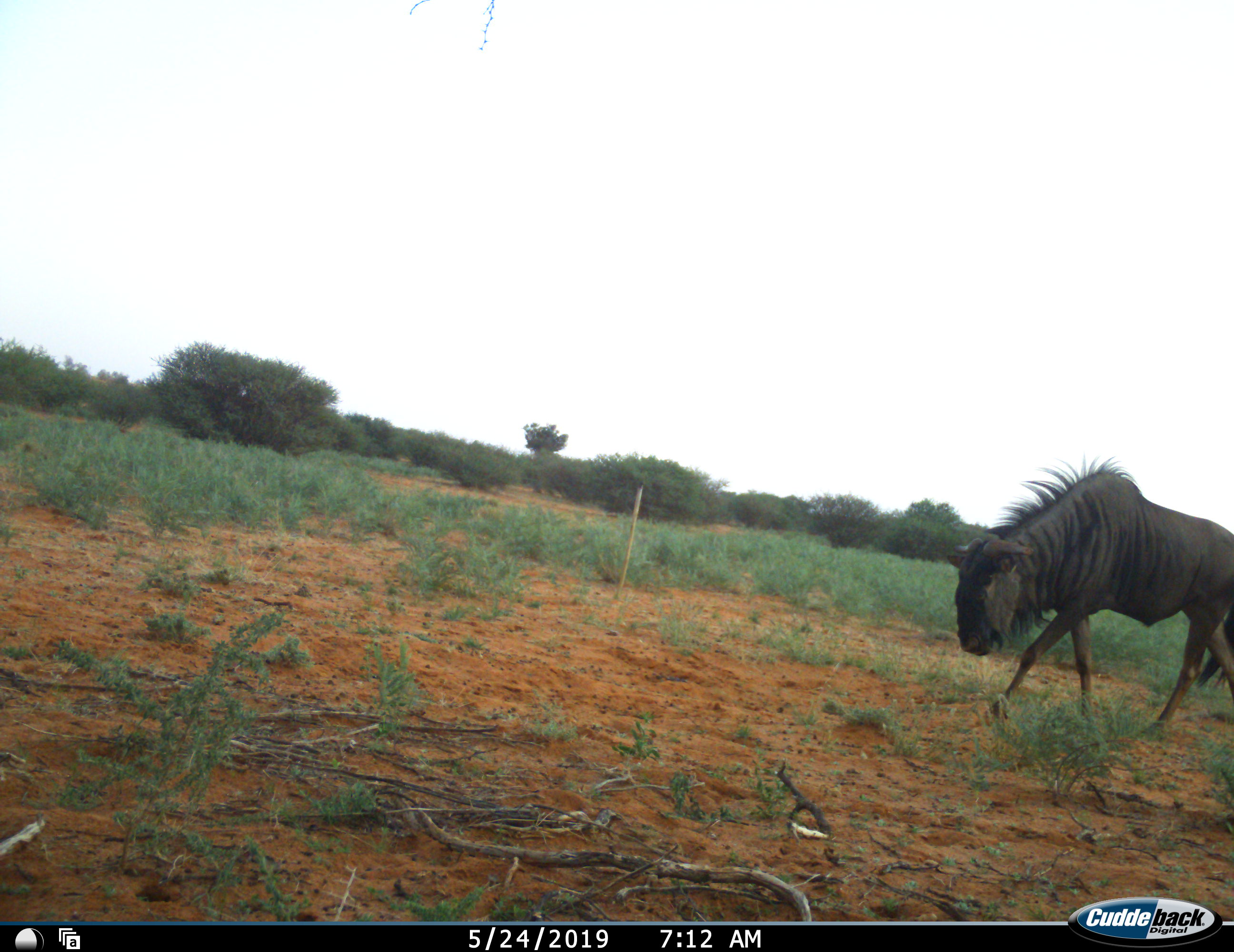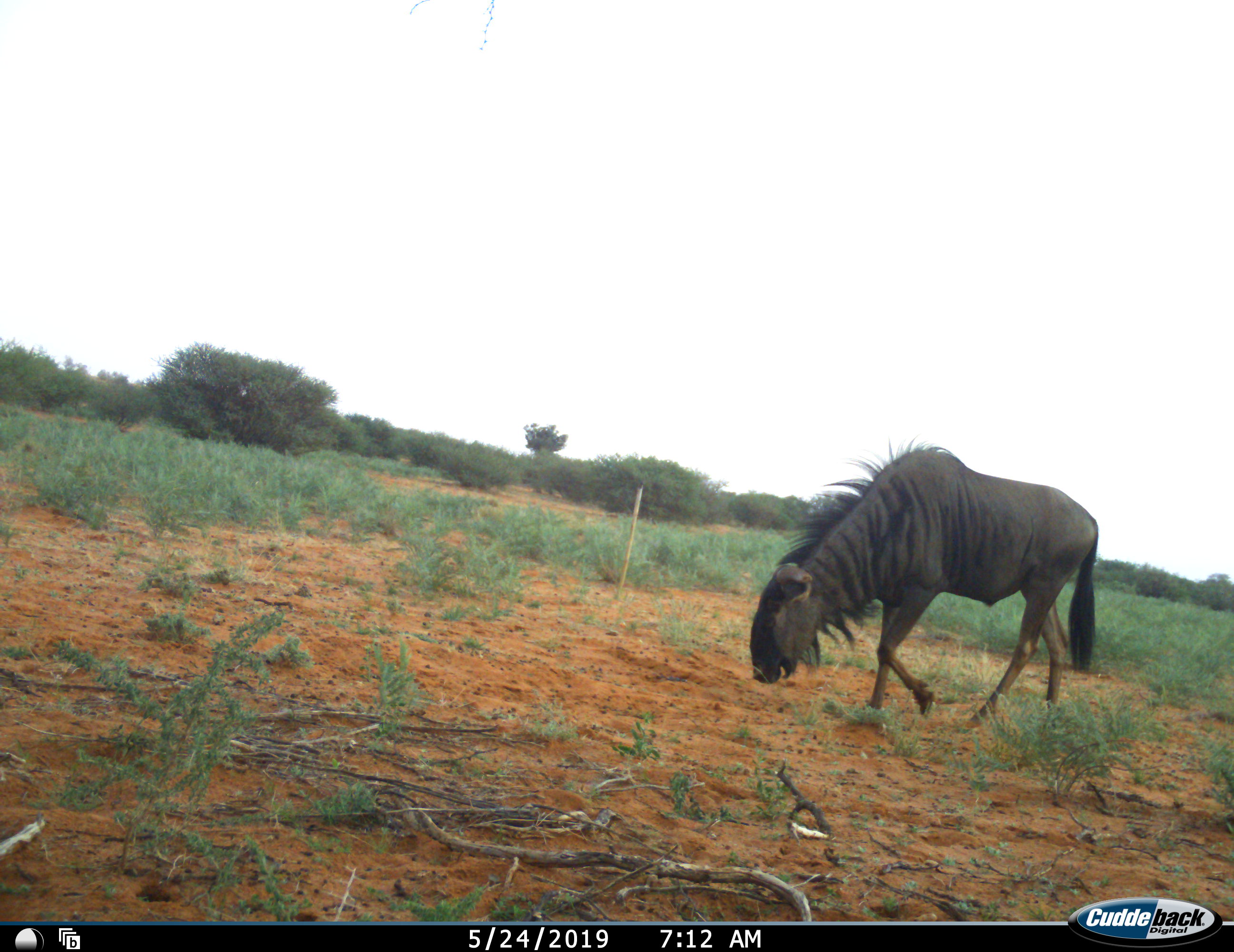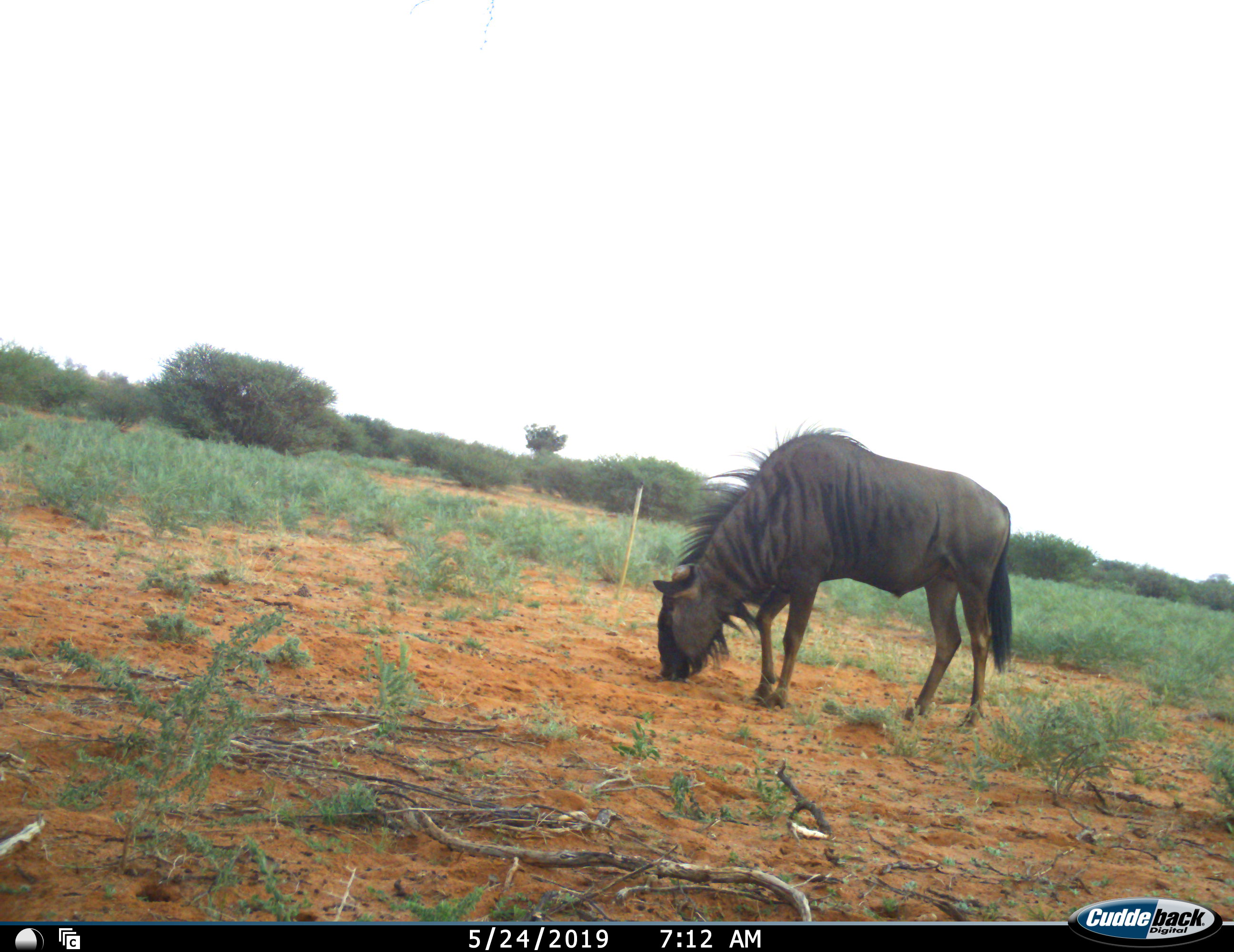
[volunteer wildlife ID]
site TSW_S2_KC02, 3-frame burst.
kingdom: Animalia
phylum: Chordata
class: Mammalia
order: Artiodactyla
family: Bovidae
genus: Connochaetes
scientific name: Connochaetes taurinus taurinus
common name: blue wildebeest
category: wildebeestblue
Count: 1.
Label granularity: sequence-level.